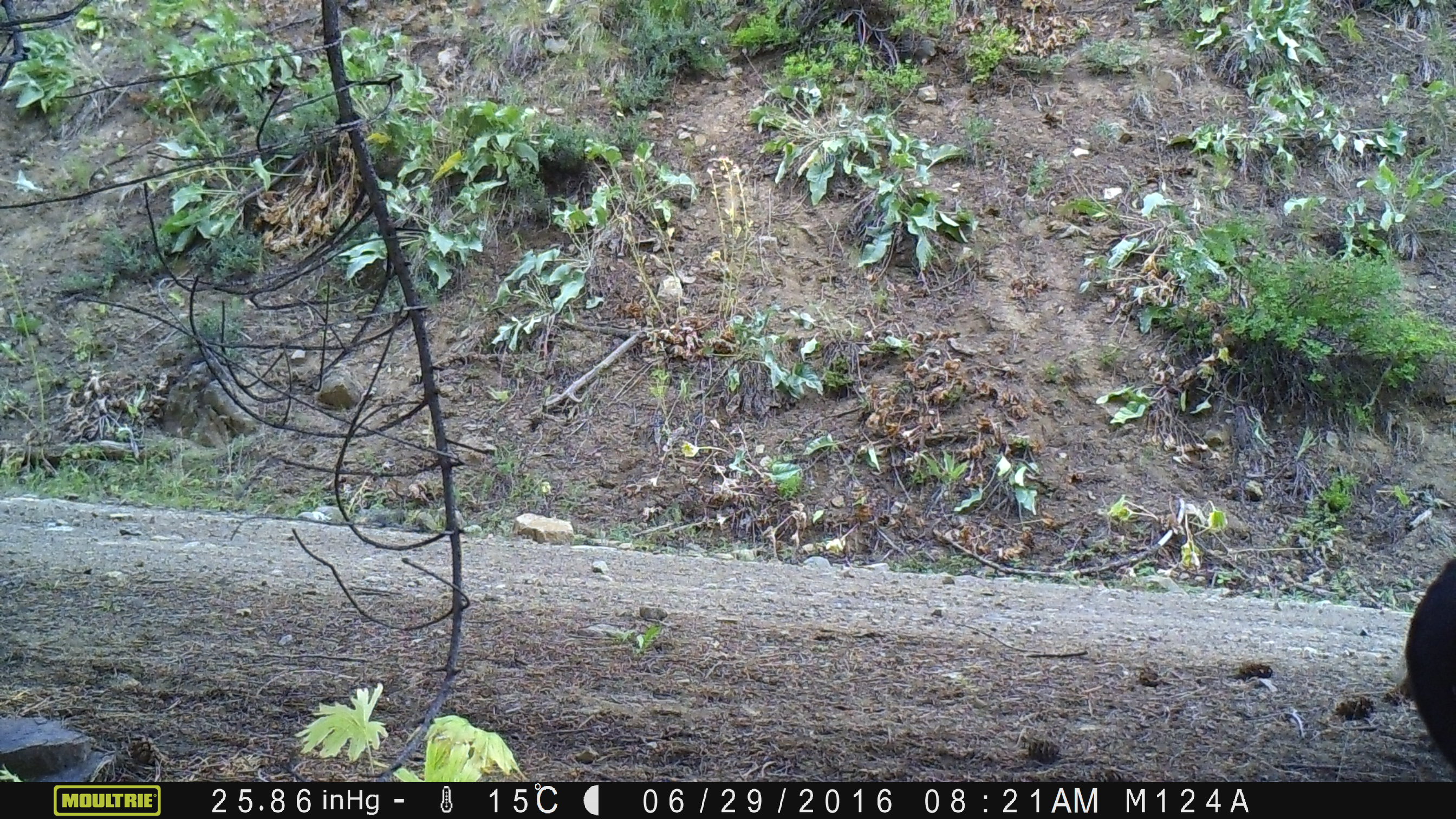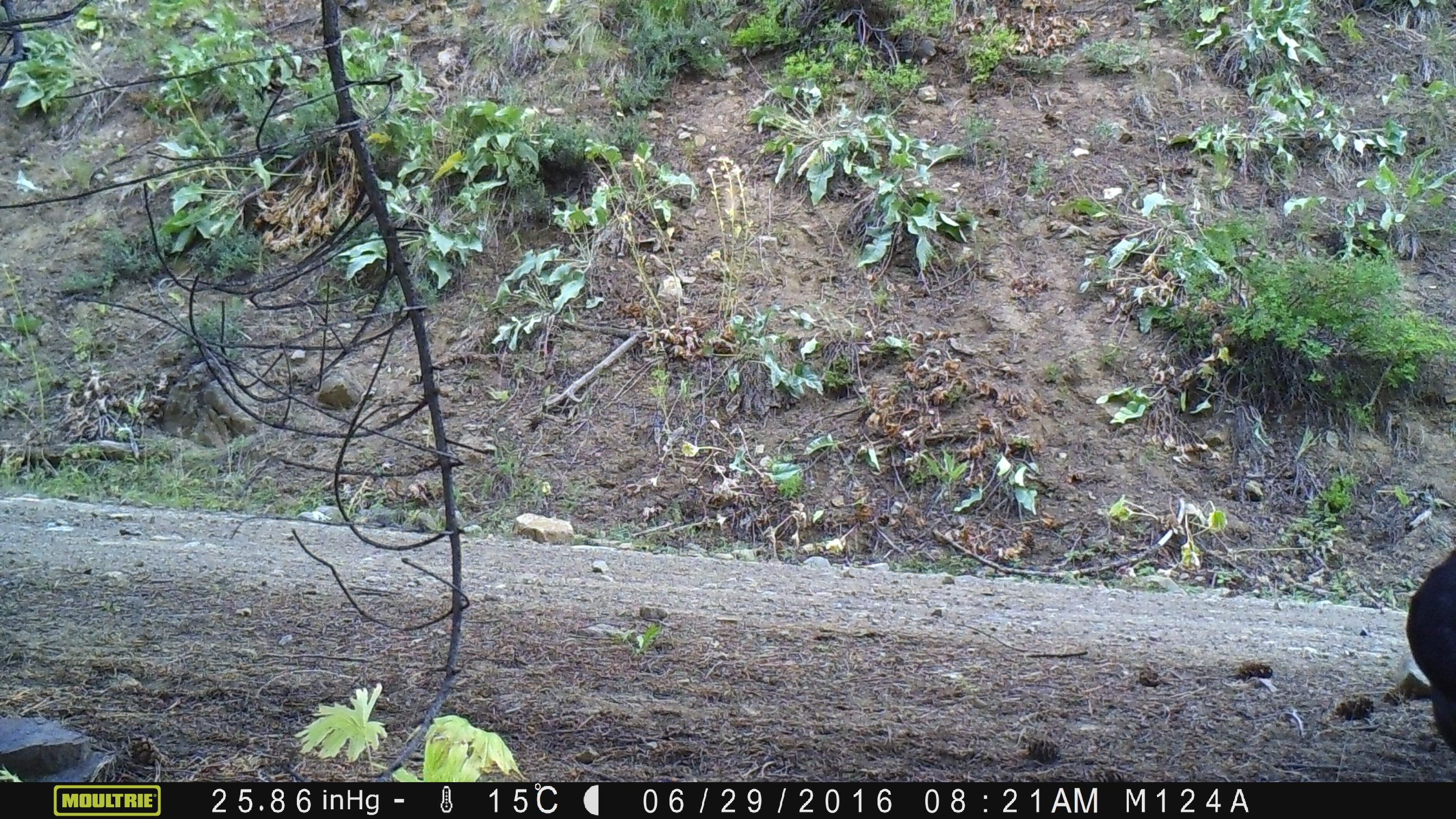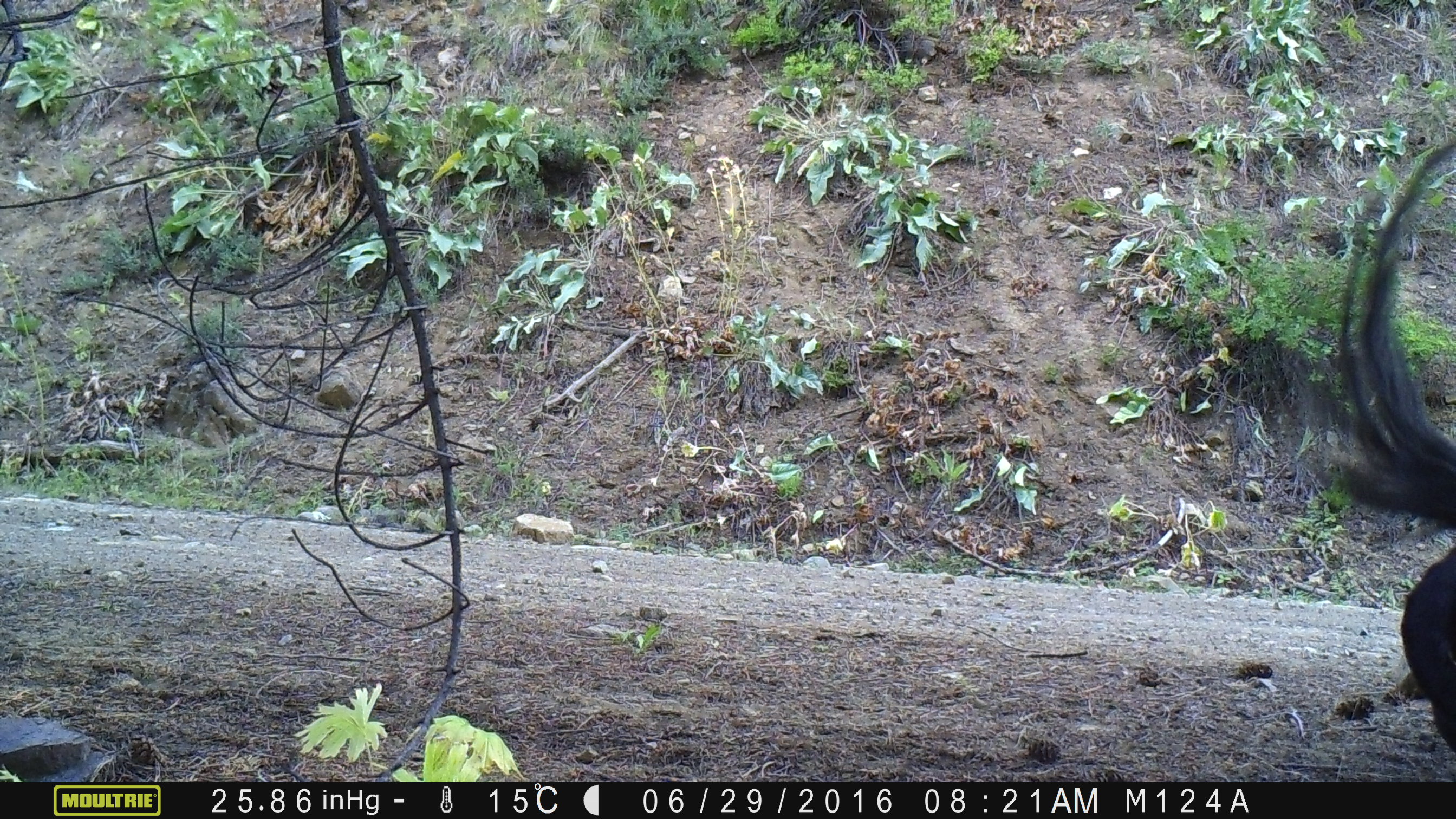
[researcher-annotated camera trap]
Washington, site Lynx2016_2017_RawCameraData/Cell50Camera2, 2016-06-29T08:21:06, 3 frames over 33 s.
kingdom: Animalia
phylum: Chordata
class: Mammalia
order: Artiodactyla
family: Bovidae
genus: Bos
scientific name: Bos taurus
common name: domestic cattle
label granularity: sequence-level